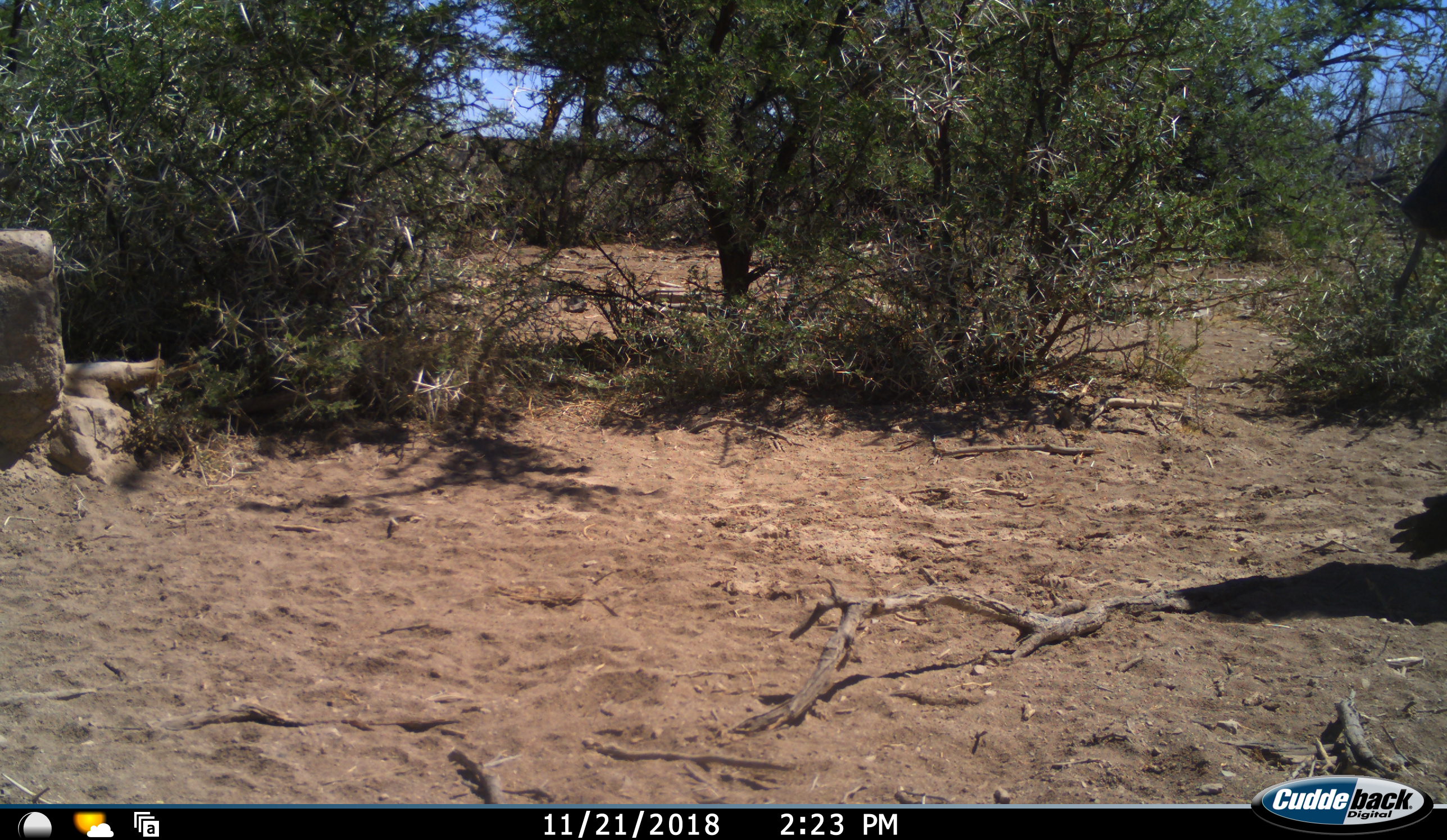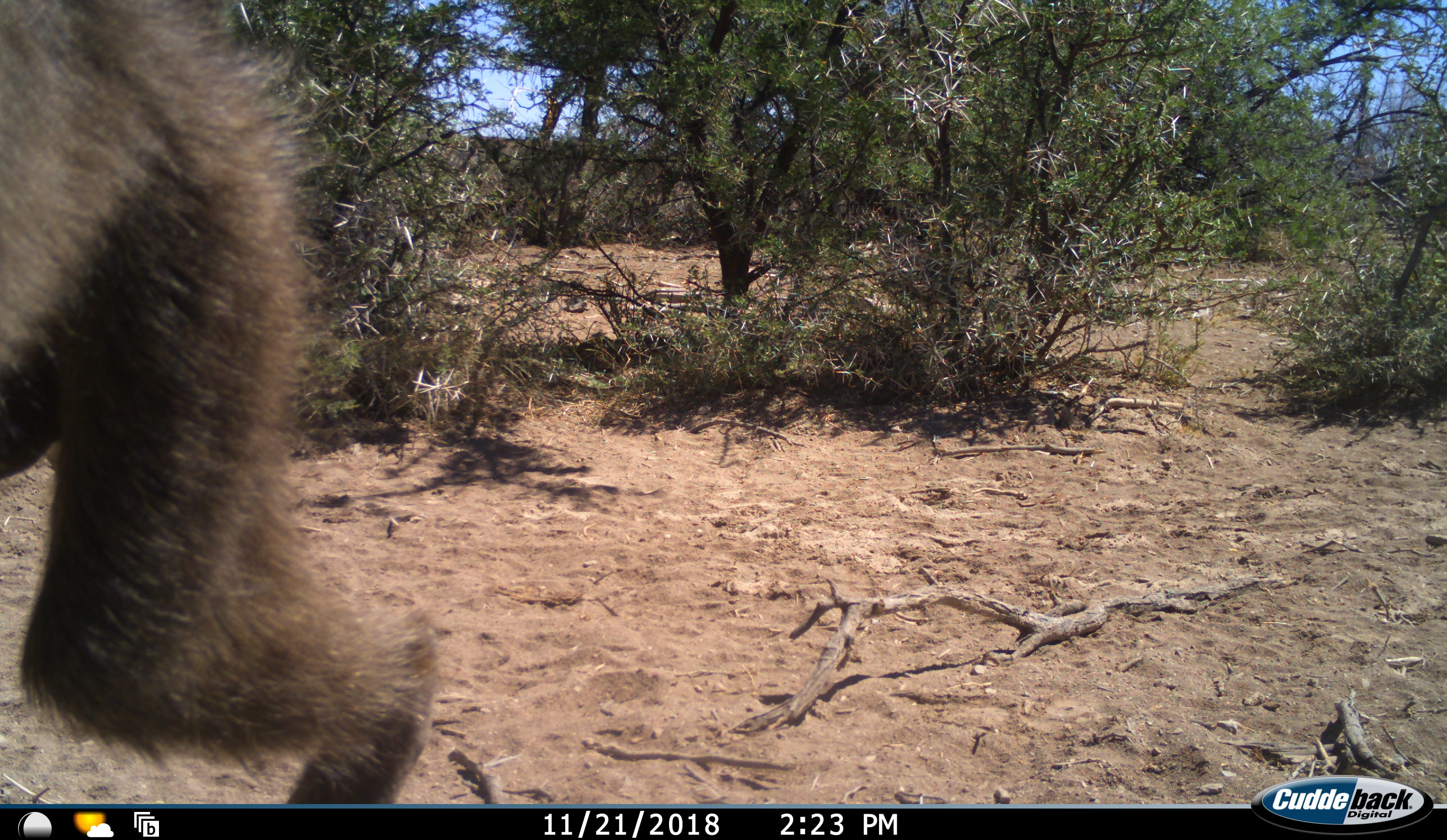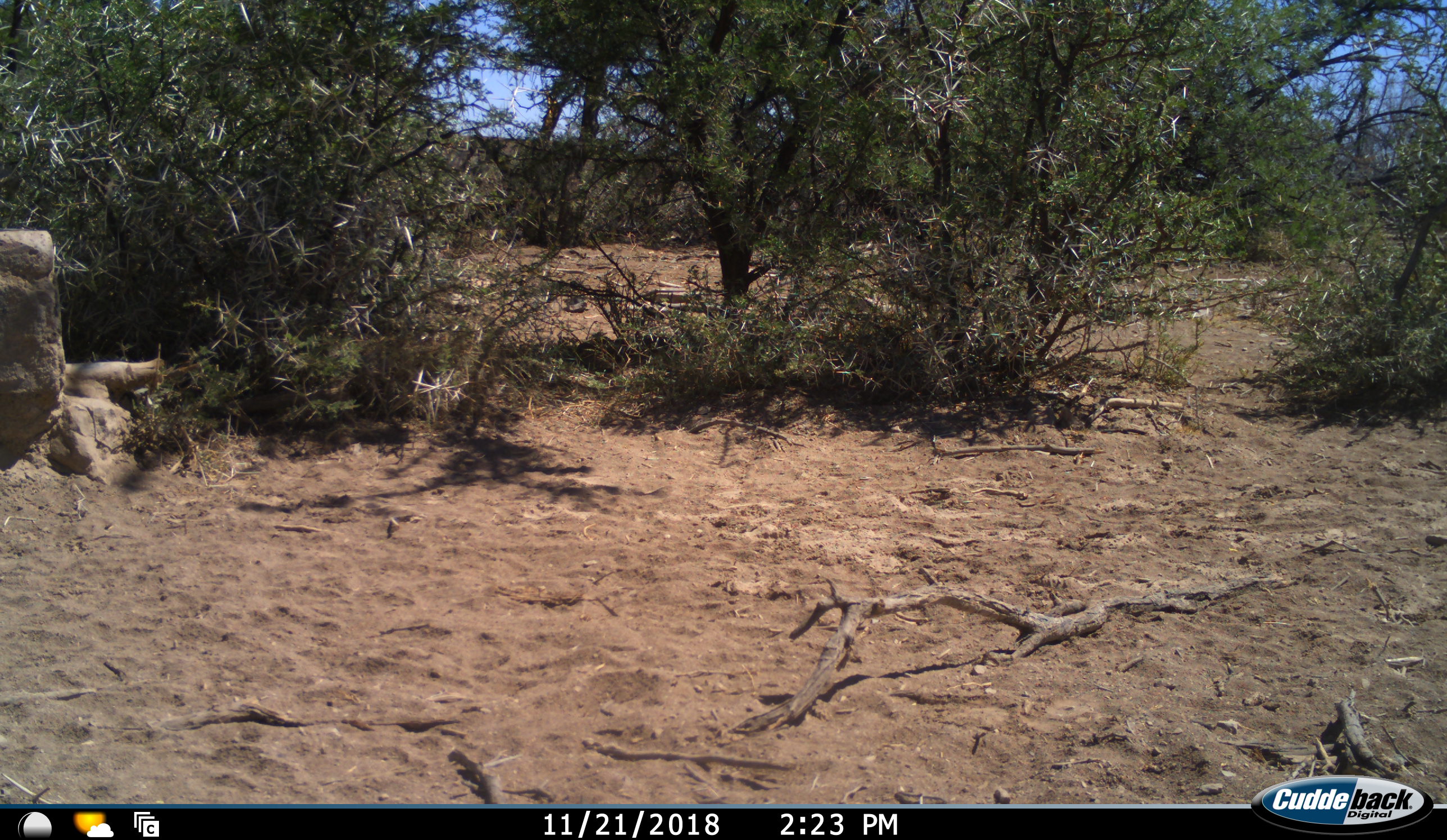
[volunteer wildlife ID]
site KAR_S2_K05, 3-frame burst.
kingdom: Animalia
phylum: Chordata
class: Mammalia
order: Primates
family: Cercopithecidae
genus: Papio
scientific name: Papio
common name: baboon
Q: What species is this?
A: Baboon (Papio).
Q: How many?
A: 1.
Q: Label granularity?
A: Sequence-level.